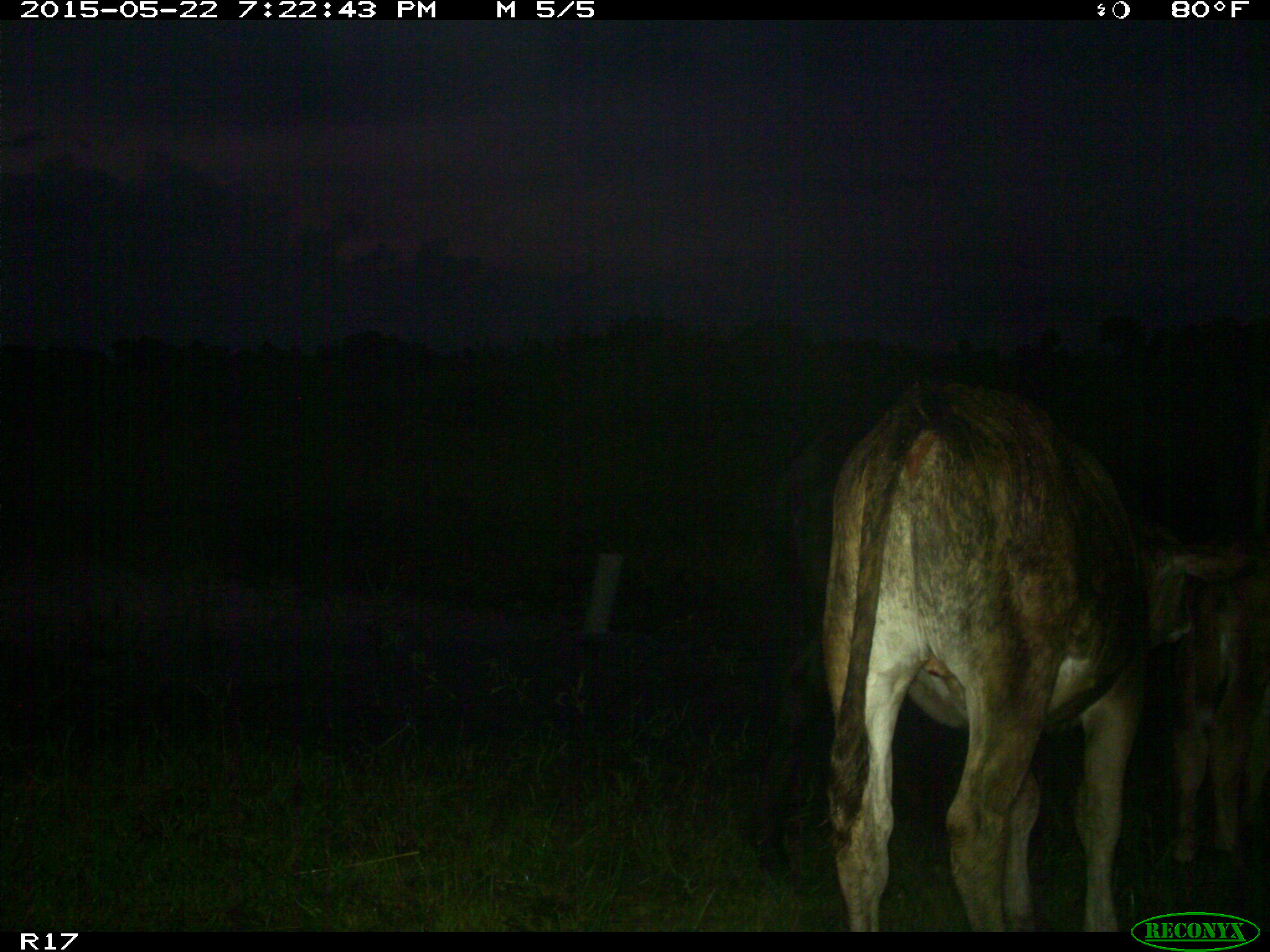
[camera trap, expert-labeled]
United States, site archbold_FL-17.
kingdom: Animalia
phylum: Chordata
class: Mammalia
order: Artiodactyla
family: Bovidae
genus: Bos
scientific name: Bos taurus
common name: domestic cow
Bos taurus (domestic cow).